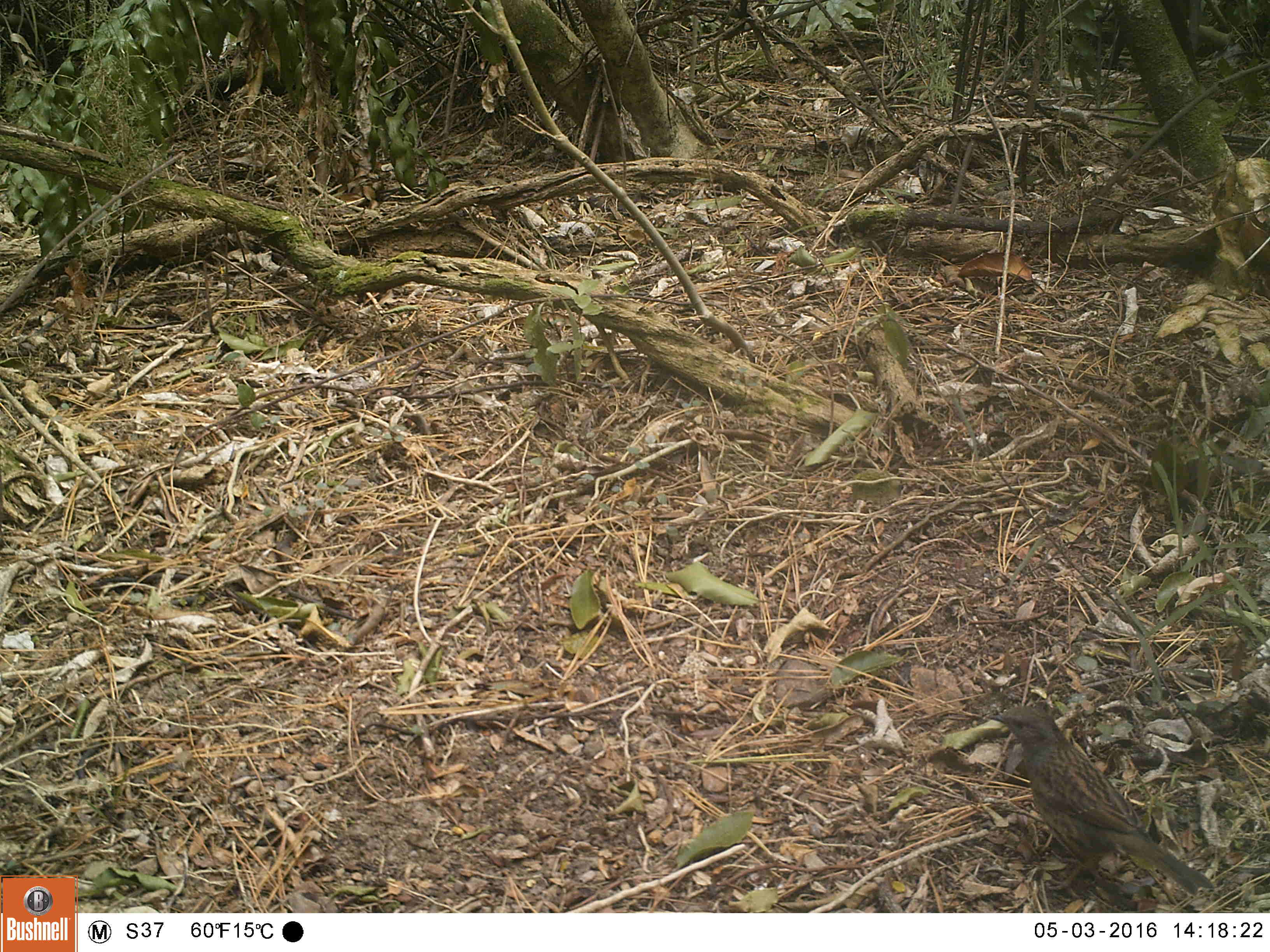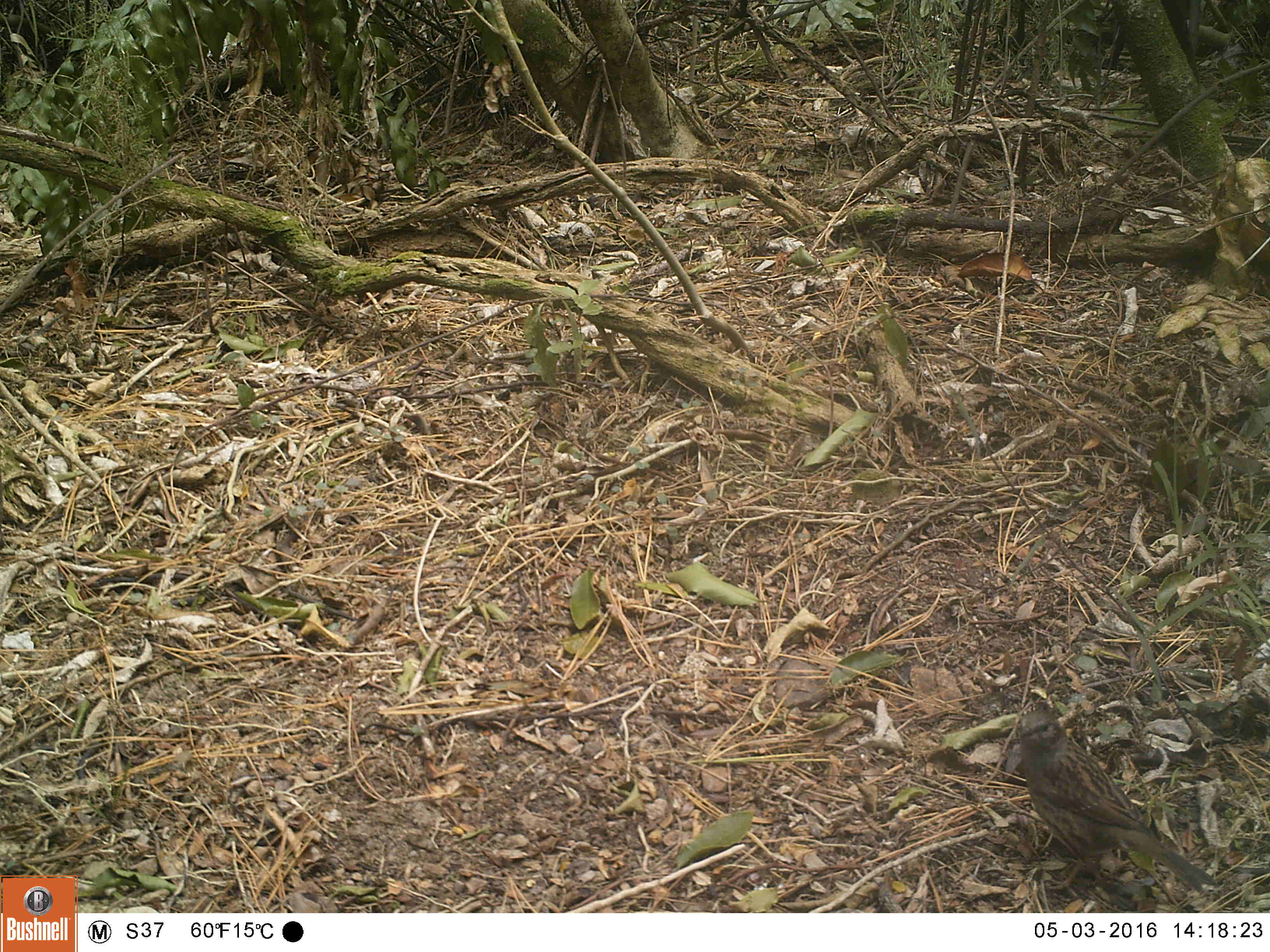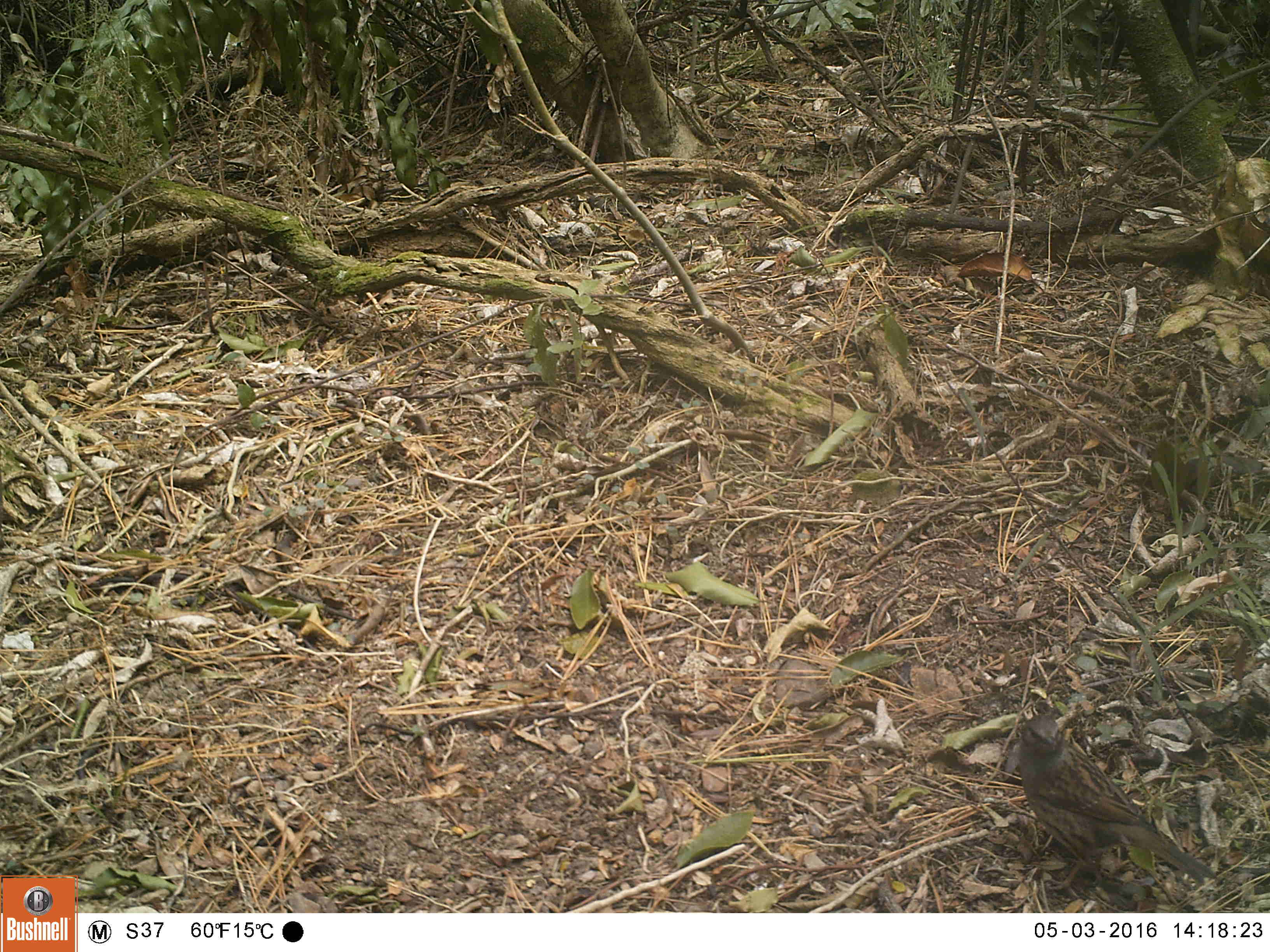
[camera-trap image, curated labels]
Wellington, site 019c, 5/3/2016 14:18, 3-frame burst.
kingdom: Animalia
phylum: Chordata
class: Aves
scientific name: Aves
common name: bird